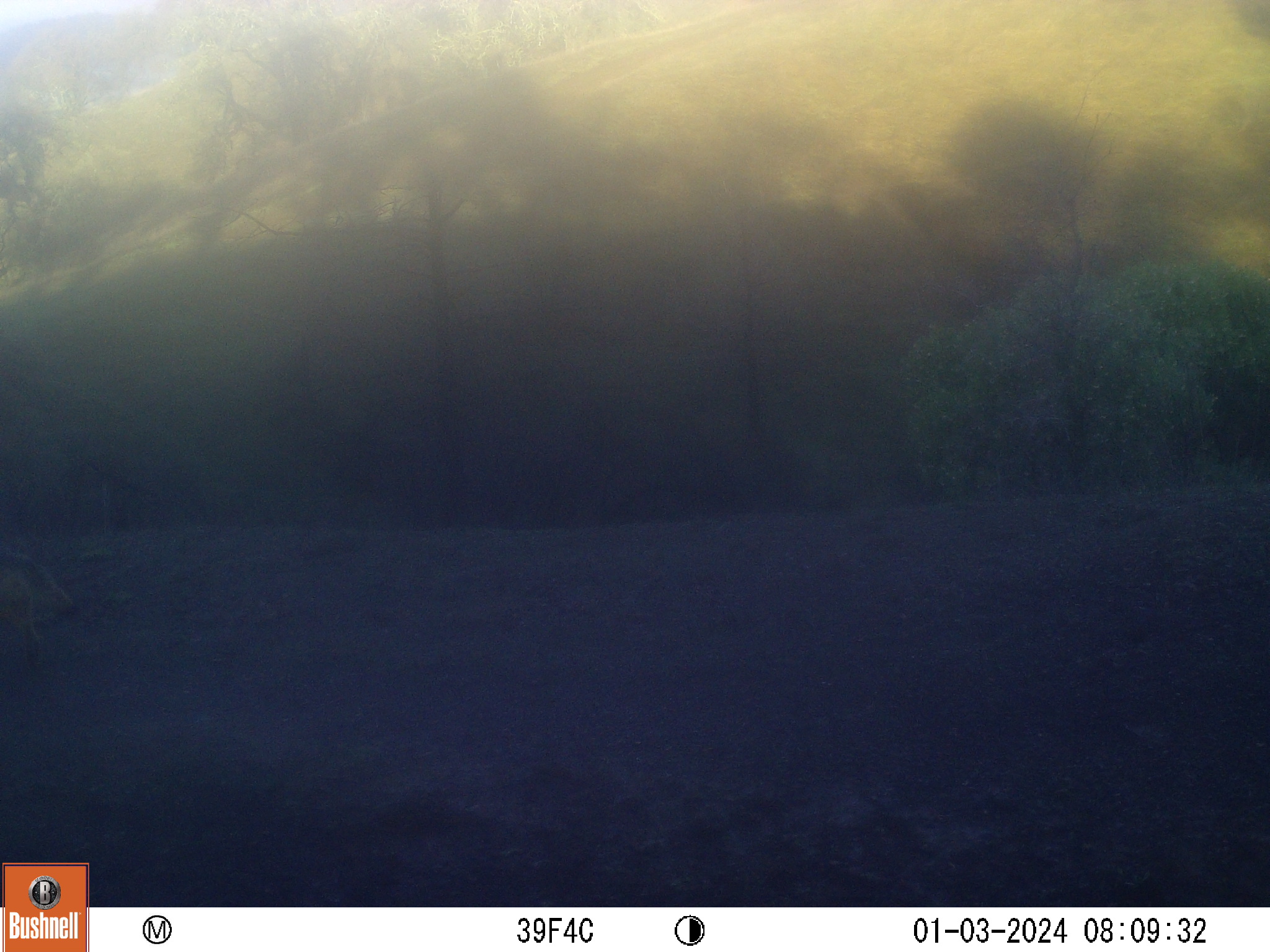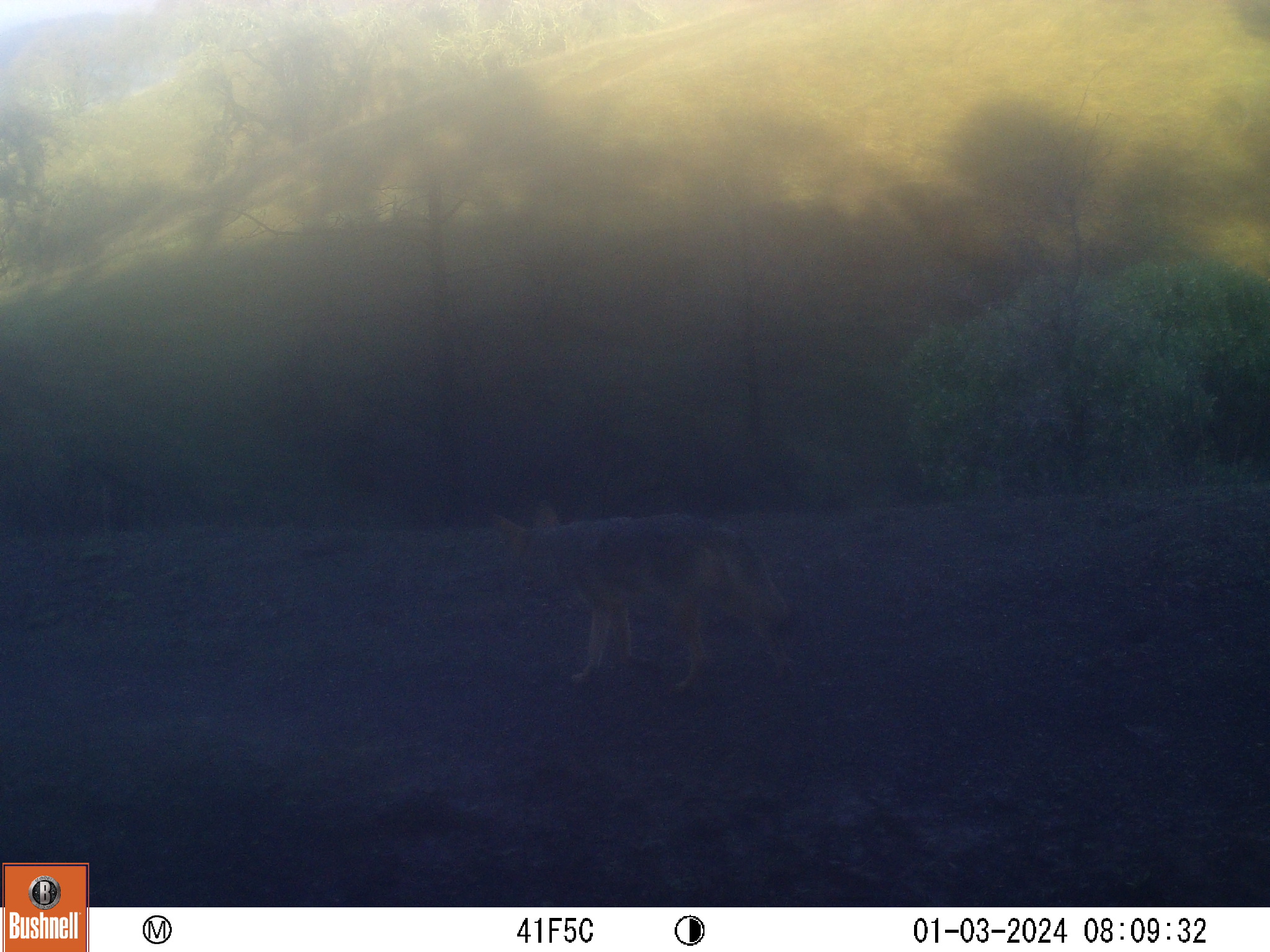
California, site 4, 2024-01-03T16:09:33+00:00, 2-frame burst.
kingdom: Animalia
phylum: Chordata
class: Mammalia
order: Carnivora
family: Canidae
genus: Canis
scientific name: Canis latrans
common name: coyote